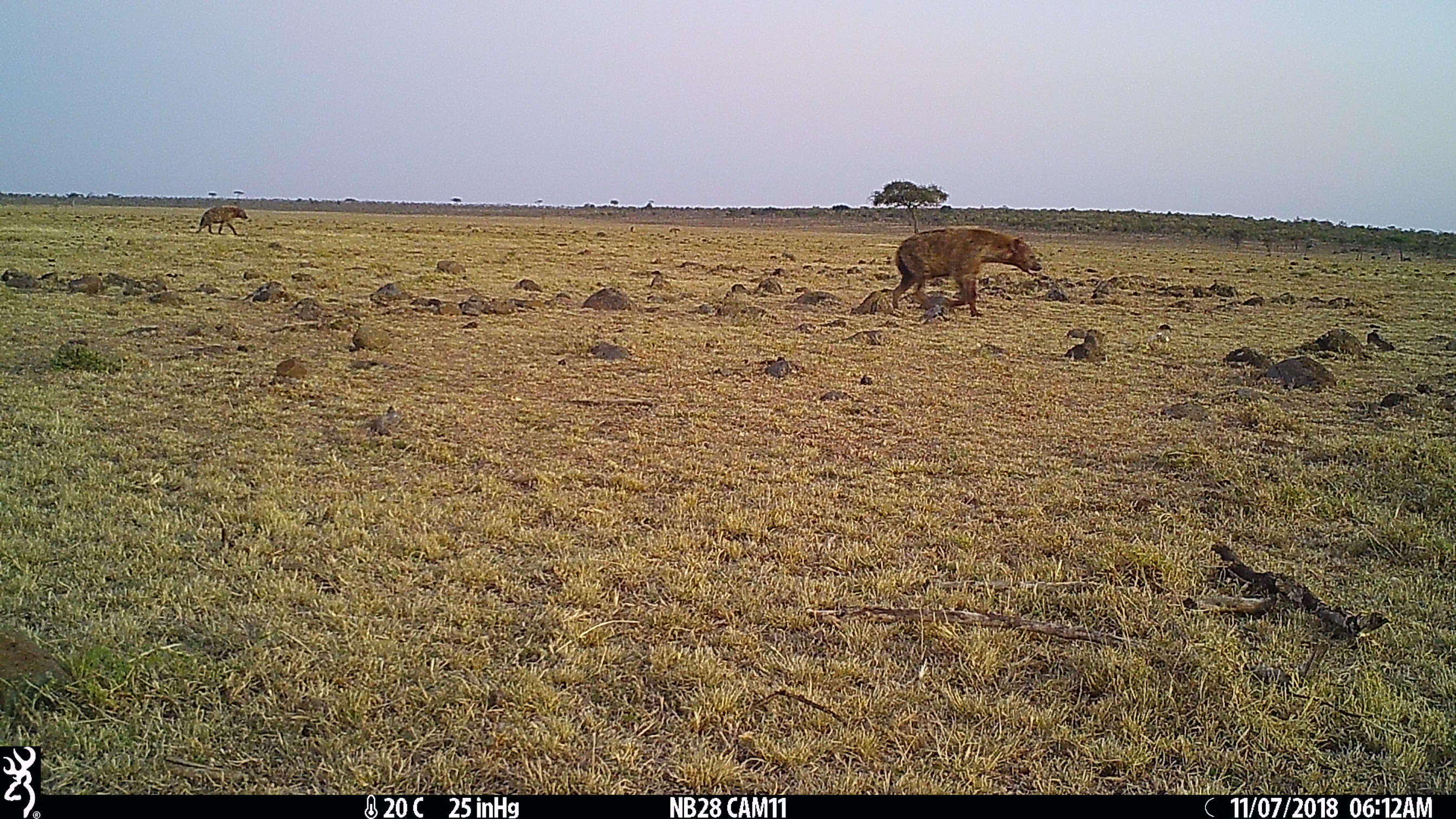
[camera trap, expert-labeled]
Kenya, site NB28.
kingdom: Animalia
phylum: Chordata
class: Mammalia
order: Carnivora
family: Hyaenidae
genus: Crocuta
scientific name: Crocuta crocuta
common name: spotted hyena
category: hyena spotted